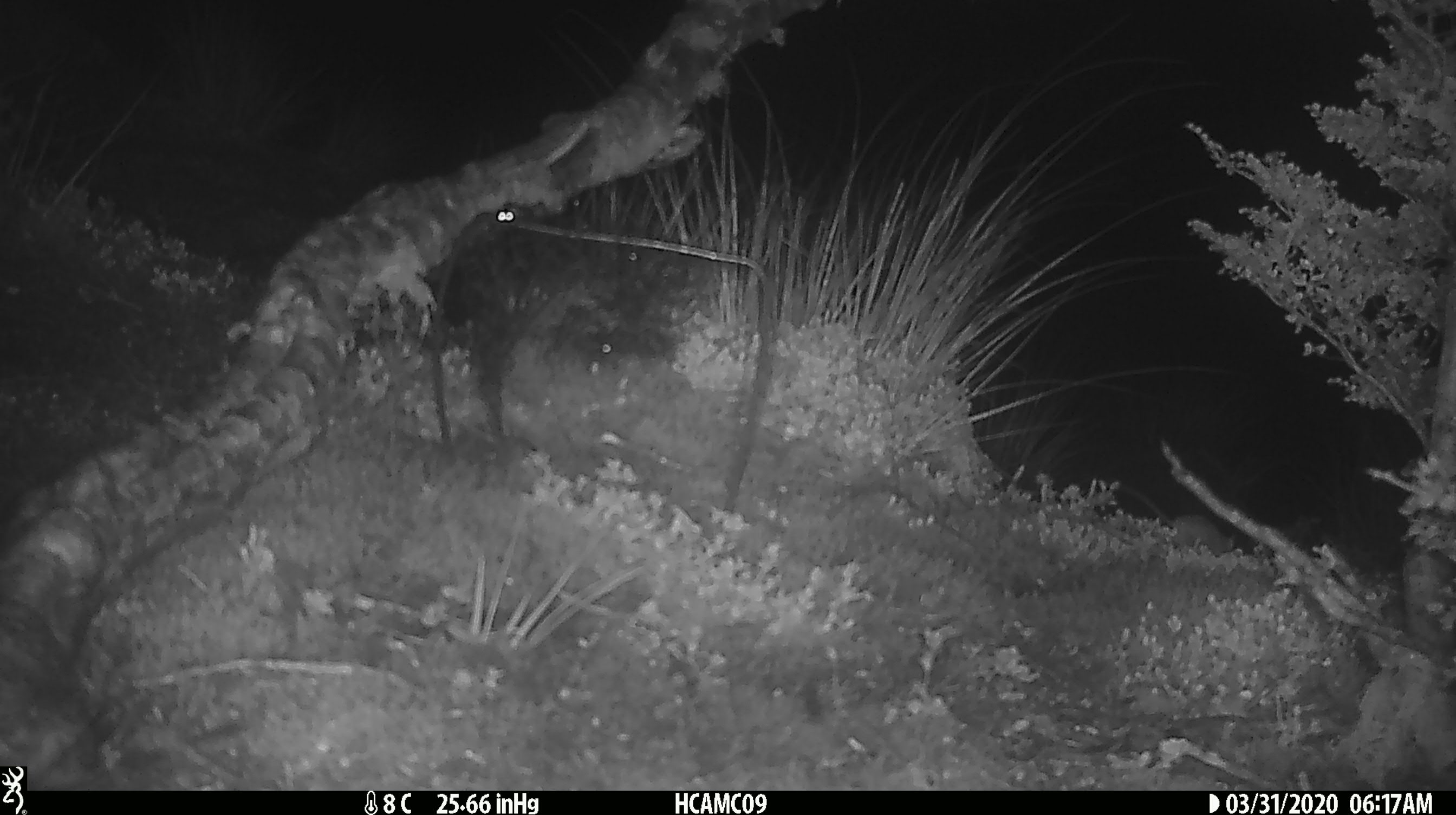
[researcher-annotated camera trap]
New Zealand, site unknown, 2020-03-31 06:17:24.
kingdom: Animalia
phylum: Chordata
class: Mammalia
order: Rodentia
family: Muridae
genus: Mus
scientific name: Mus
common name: mouse